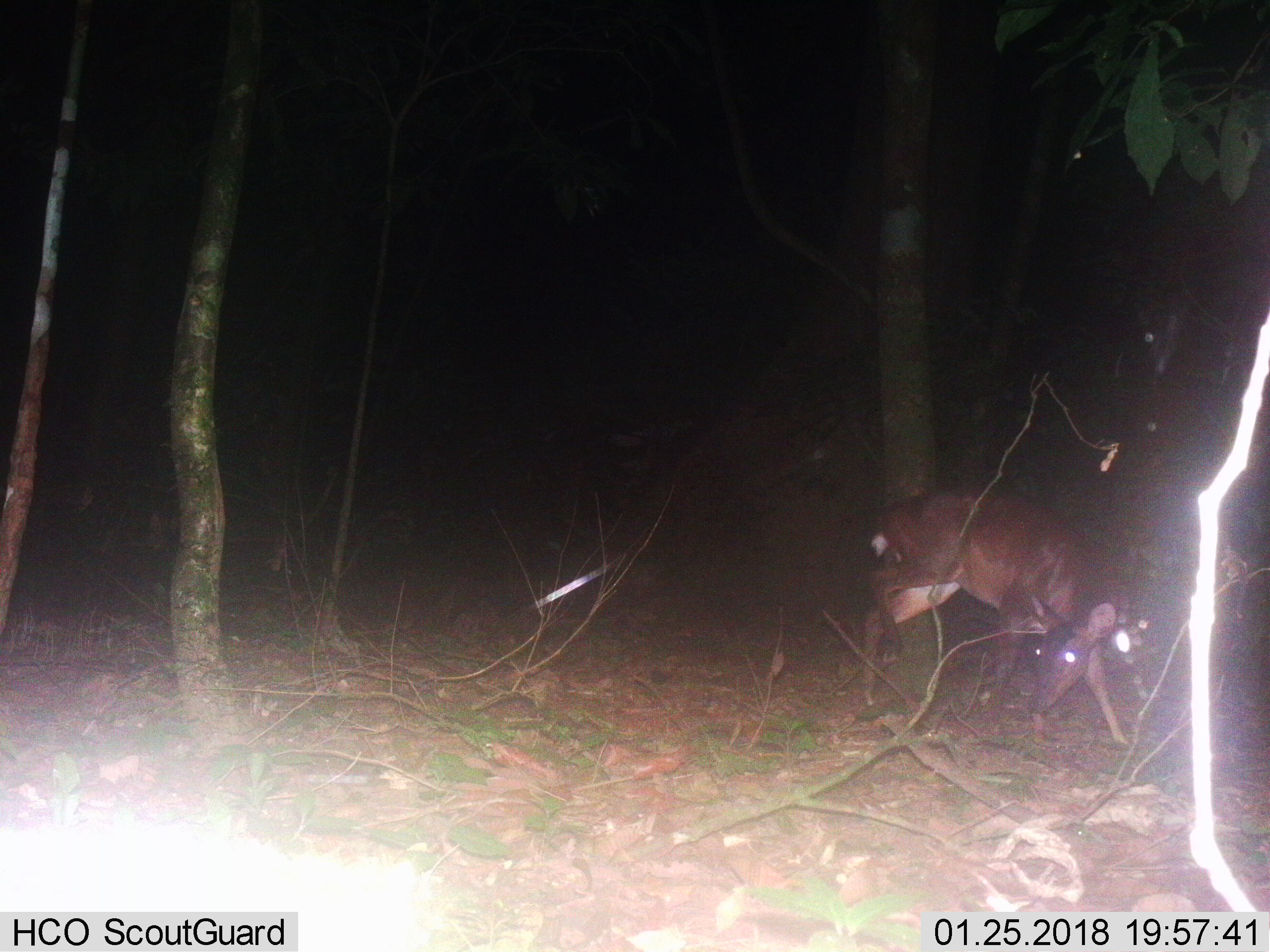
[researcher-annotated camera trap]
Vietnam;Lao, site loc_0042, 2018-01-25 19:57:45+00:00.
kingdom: Animalia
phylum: Chordata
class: Mammalia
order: Artiodactyla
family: Cervidae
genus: Muntiacus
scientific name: Muntiacus vuquangensis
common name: large-antlered muntjac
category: large antlered muntjac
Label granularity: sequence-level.